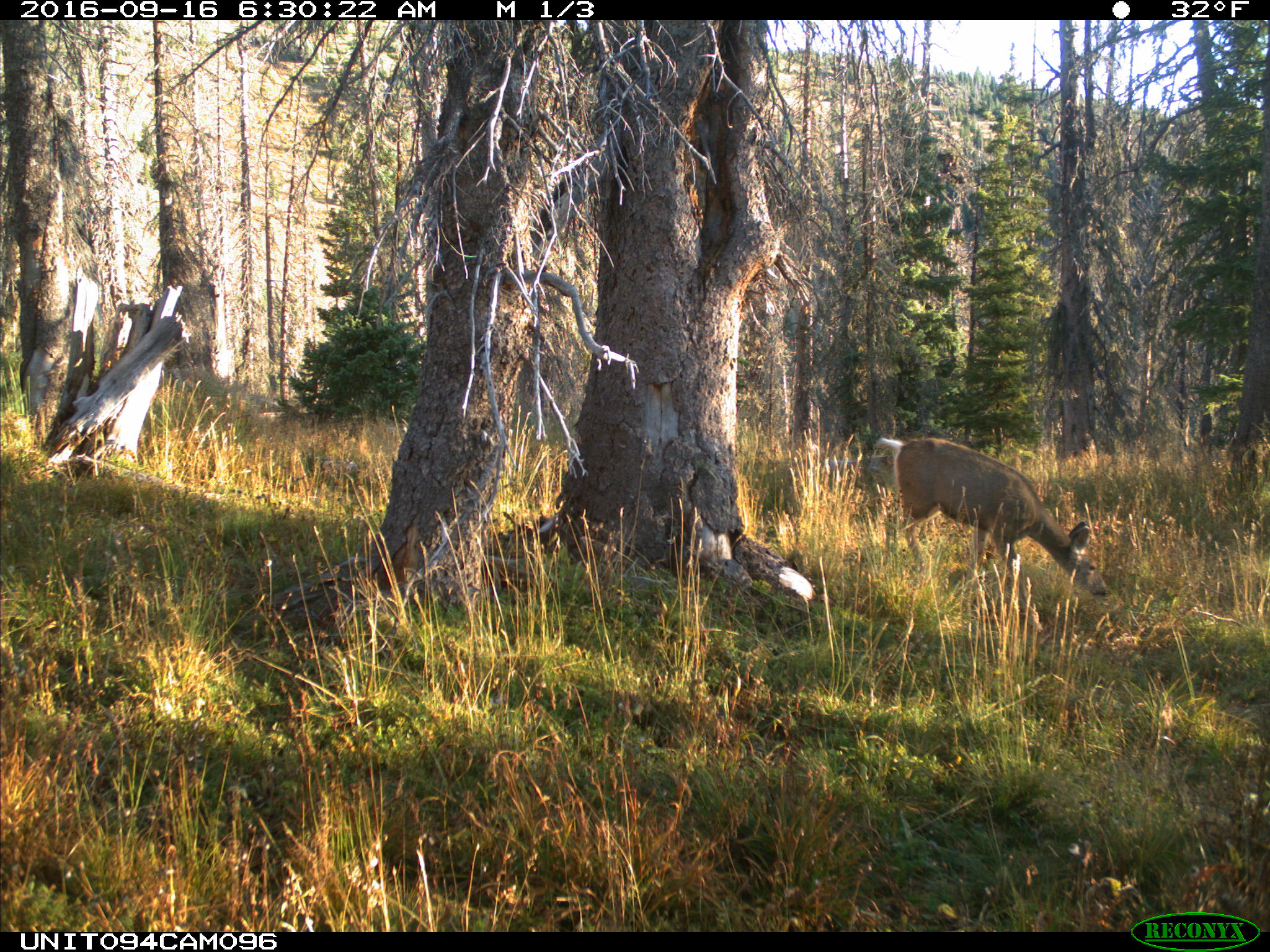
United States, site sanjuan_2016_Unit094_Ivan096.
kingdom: Animalia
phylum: Chordata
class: Mammalia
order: Artiodactyla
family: Cervidae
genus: Odocoileus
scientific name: Odocoileus hemionus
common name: mule deer